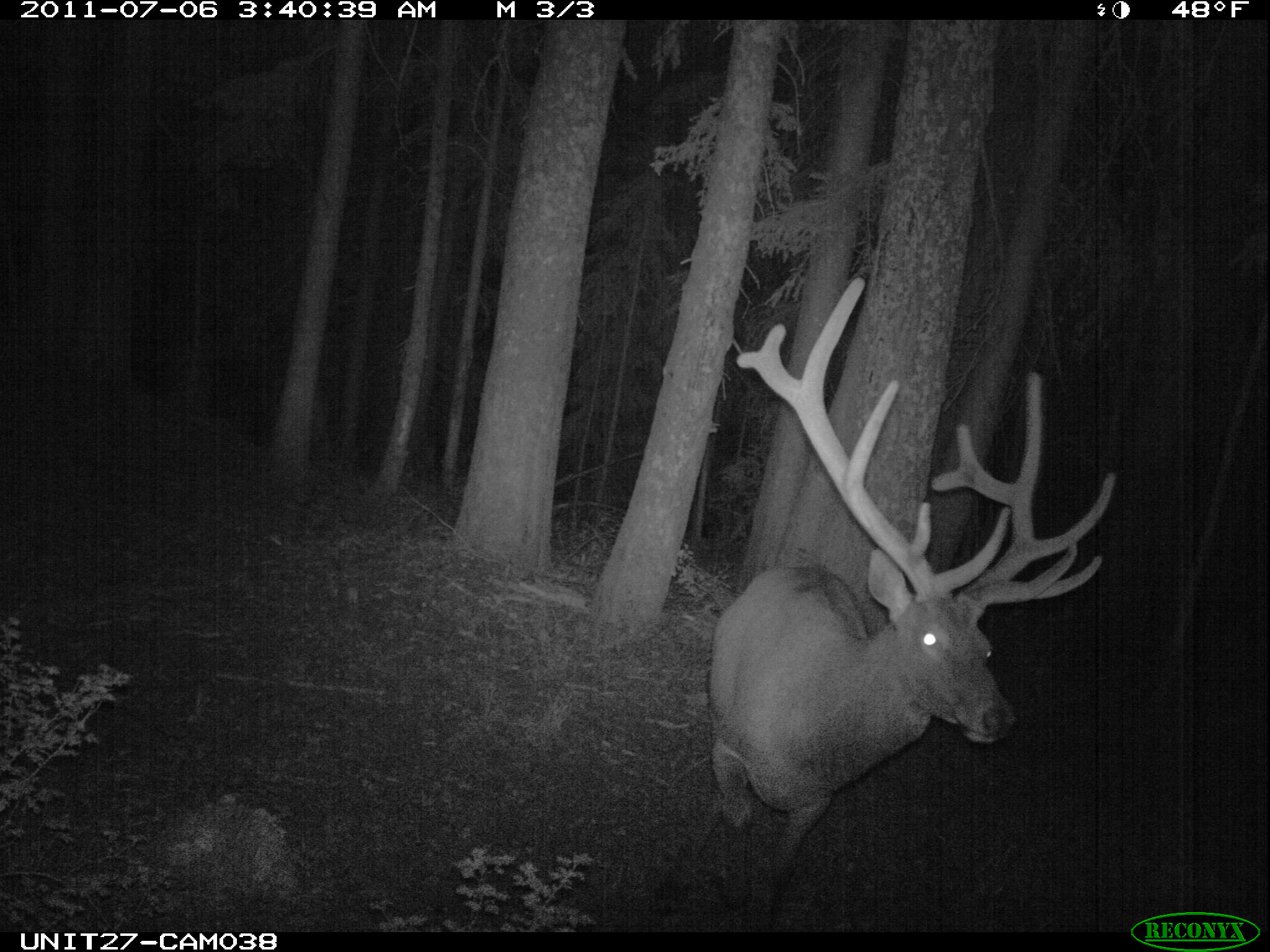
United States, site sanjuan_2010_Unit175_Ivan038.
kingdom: Animalia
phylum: Chordata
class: Mammalia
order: Artiodactyla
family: Cervidae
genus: Cervus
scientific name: Cervus elaphus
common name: red deer